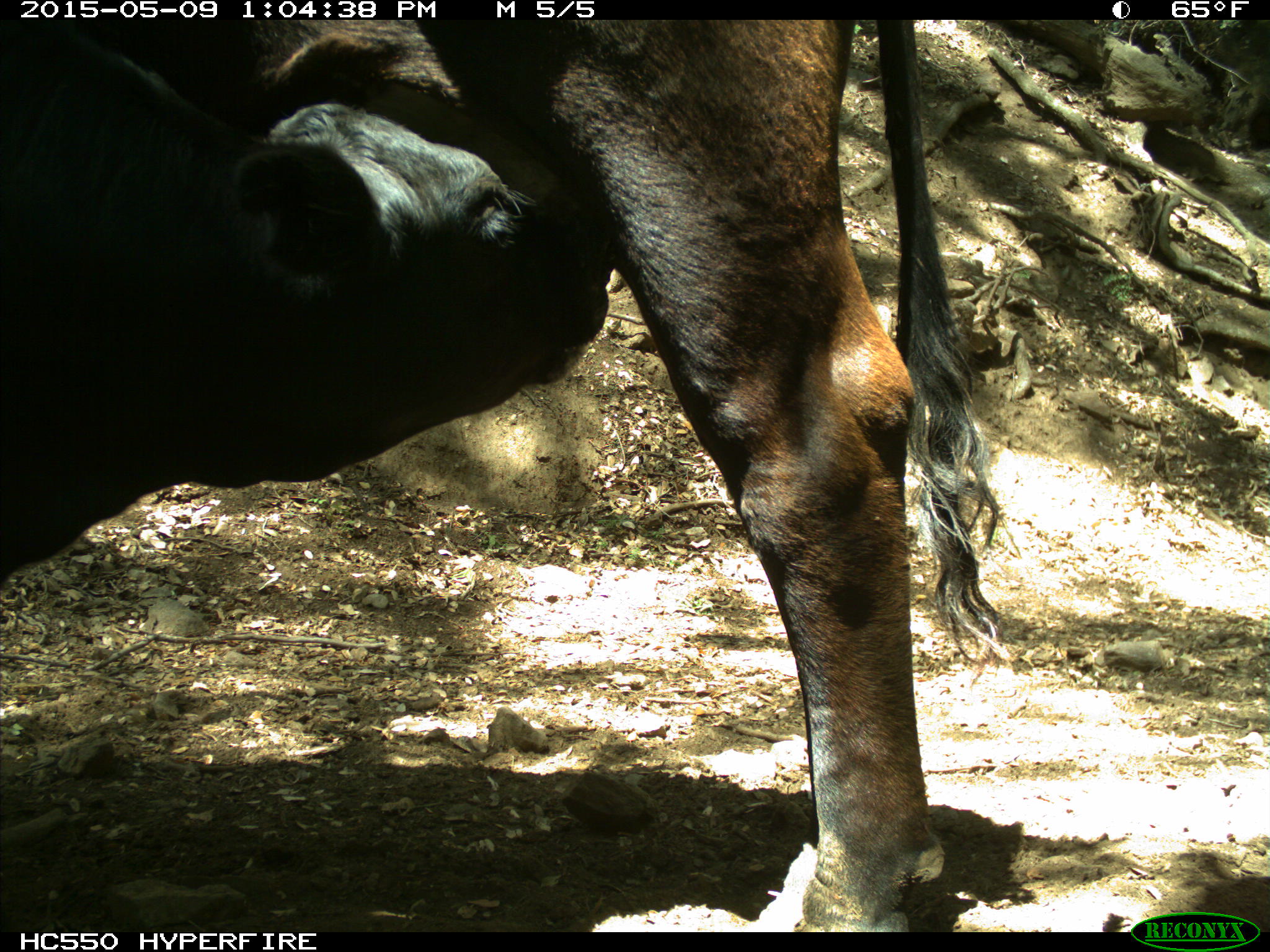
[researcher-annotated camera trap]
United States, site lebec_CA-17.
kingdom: Animalia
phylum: Chordata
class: Mammalia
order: Artiodactyla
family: Bovidae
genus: Bos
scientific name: Bos taurus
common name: domestic cow